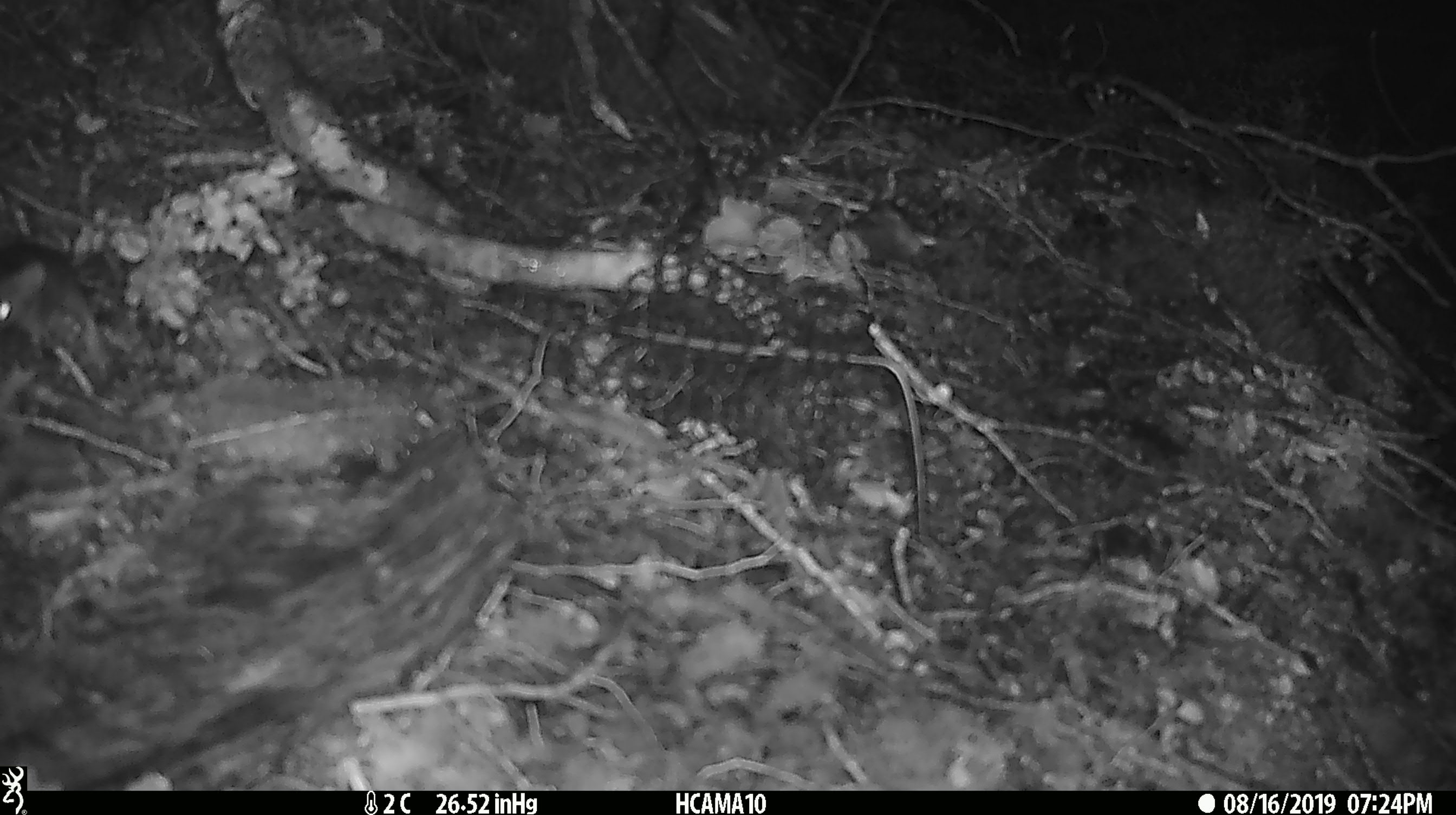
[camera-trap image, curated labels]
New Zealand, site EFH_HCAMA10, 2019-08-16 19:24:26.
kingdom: Animalia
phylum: Chordata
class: Mammalia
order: Rodentia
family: Muridae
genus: Mus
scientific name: Mus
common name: mouse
Mouse (Mus).